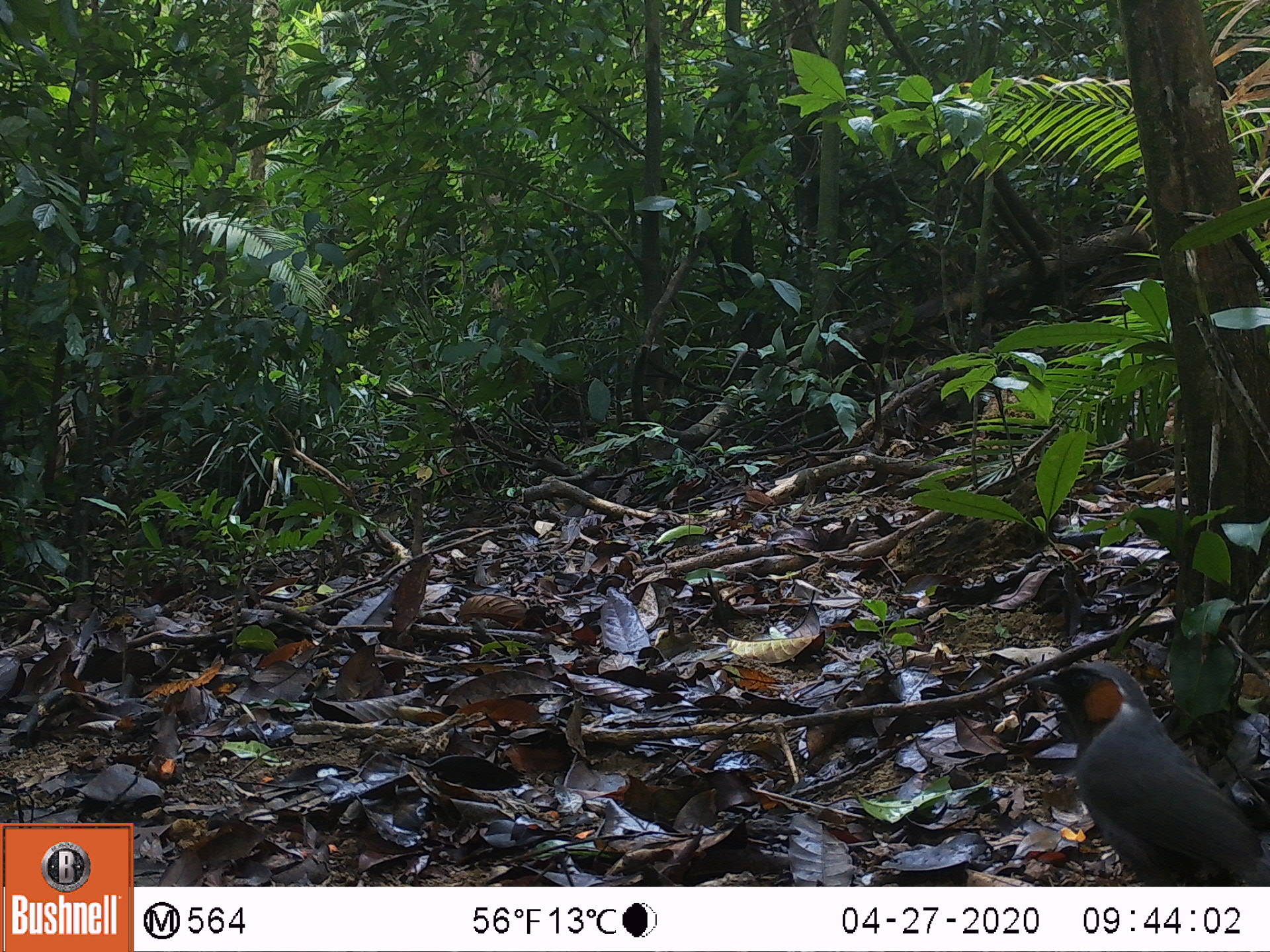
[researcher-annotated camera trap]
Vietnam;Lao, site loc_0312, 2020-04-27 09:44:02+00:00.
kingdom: Animalia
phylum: Chordata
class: Aves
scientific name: Aves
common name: bird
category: unidentified bird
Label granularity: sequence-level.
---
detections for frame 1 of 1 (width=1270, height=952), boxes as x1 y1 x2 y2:
unidentified bird: 1022 661 1270 883